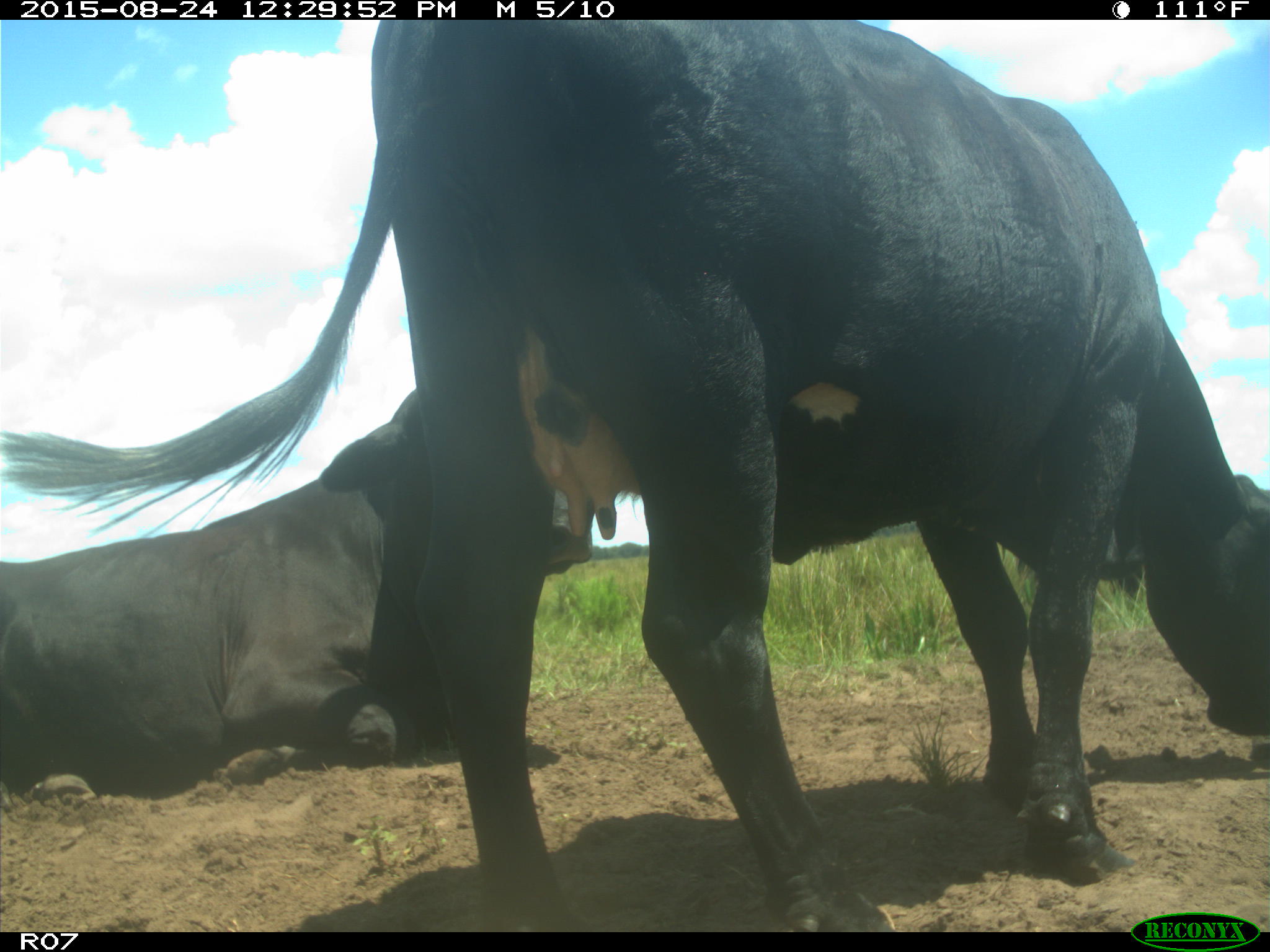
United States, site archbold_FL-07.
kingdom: Animalia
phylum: Chordata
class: Mammalia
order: Artiodactyla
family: Bovidae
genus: Bos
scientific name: Bos taurus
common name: domestic cow